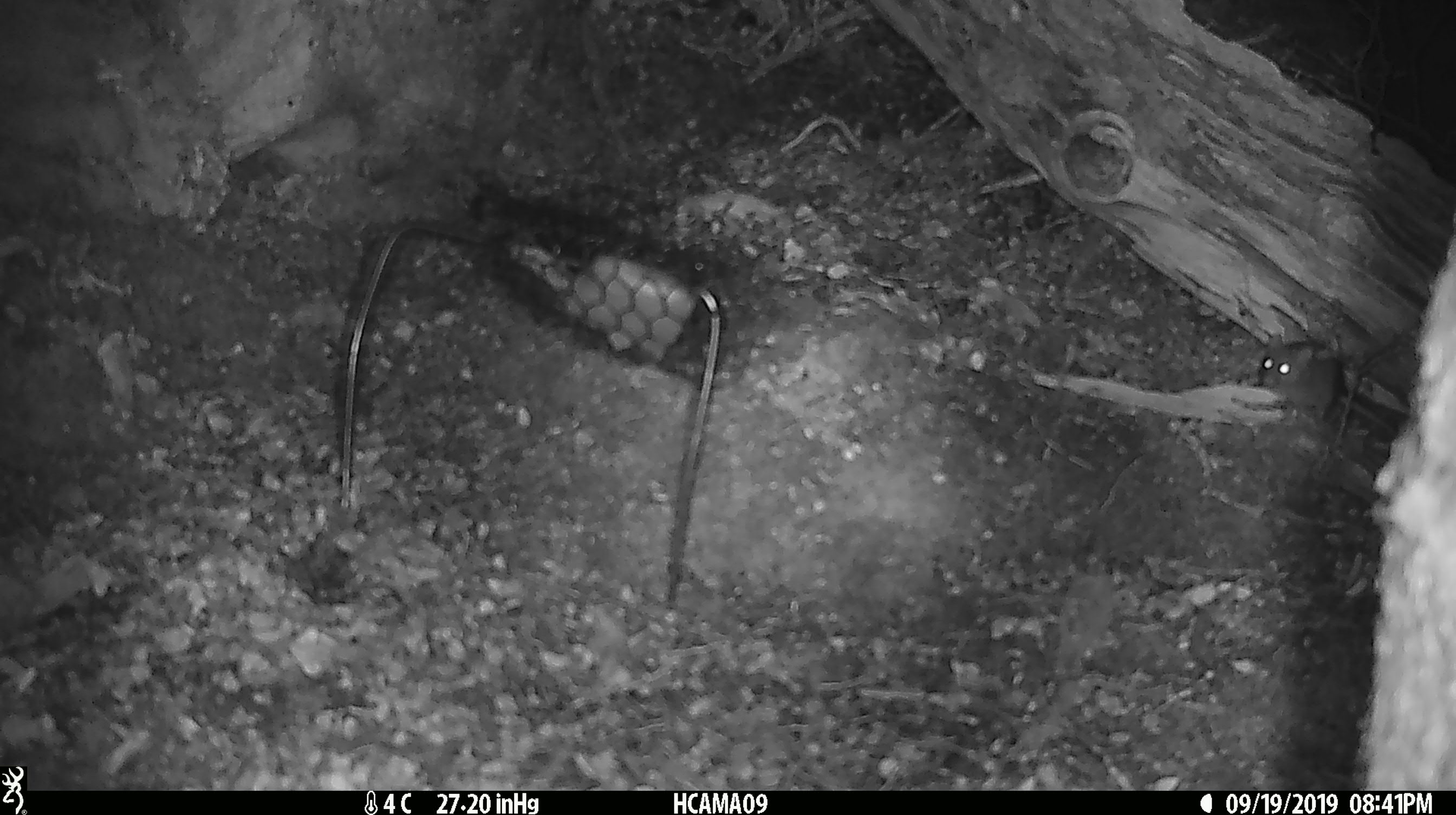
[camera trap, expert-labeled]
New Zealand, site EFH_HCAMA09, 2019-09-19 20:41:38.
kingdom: Animalia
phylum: Chordata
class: Mammalia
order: Rodentia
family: Muridae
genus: Mus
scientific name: Mus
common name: mouse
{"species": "mouse (Mus)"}